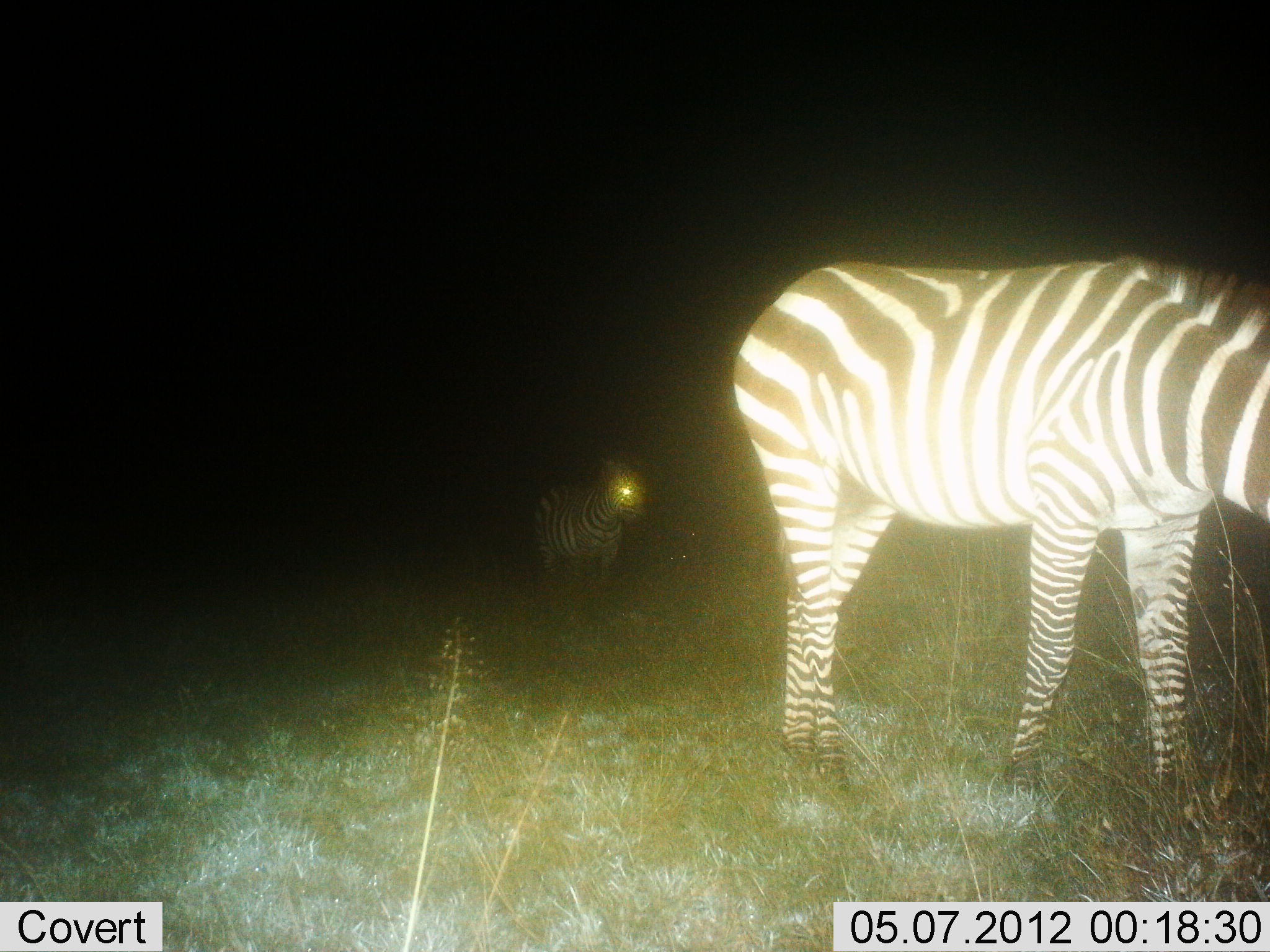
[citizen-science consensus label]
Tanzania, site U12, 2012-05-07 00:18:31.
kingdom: Animalia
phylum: Chordata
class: Mammalia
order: Perissodactyla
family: Equidae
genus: Equus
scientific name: Equus quagga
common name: plains zebra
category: zebra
Zebra (plains zebra) (Equus quagga), count 2. Behavior (volunteer vote fractions): standing 90%, resting 0%, moving 20%, interacting 0%. Young present (vote fraction): 0%. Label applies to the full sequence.